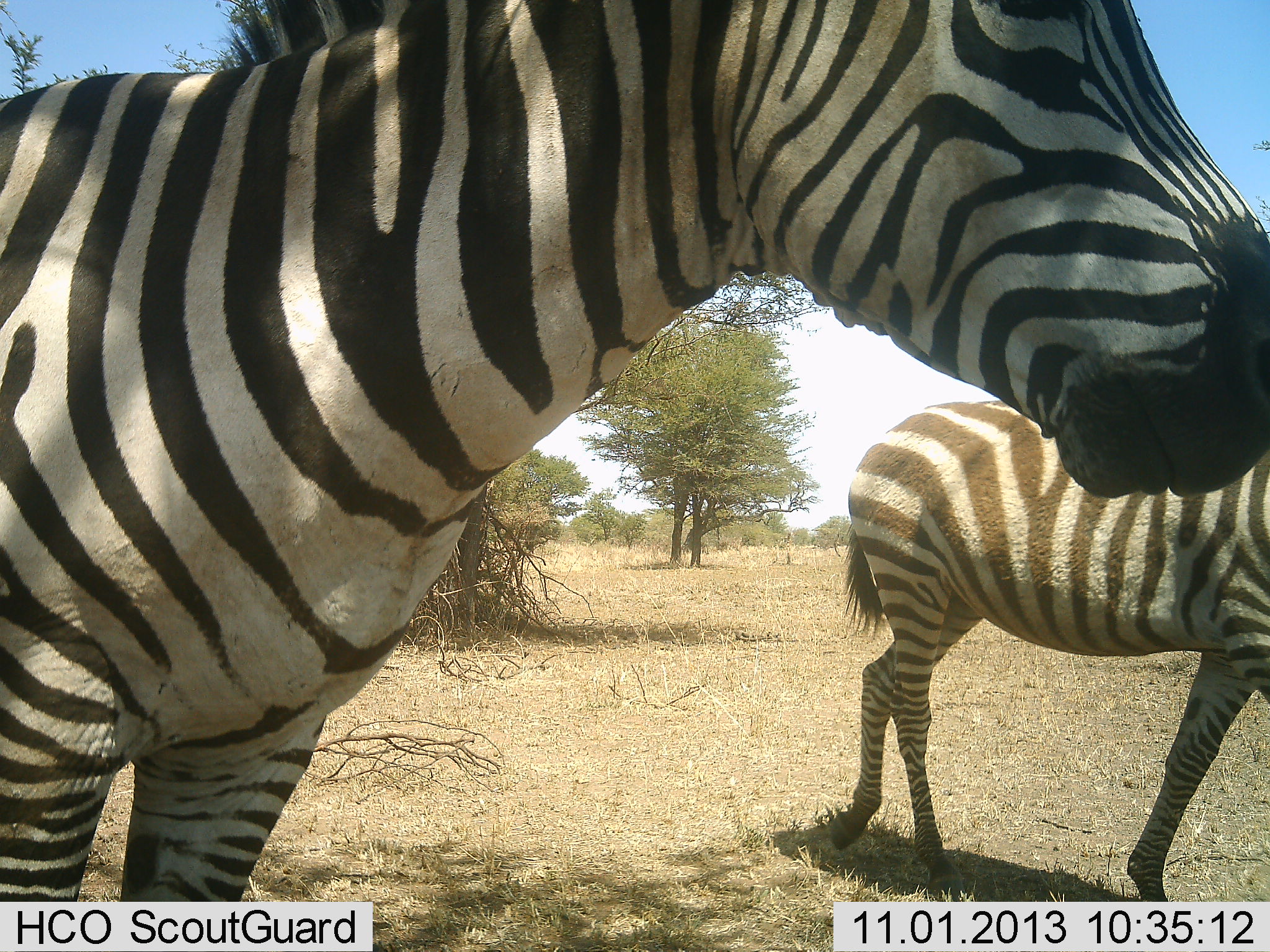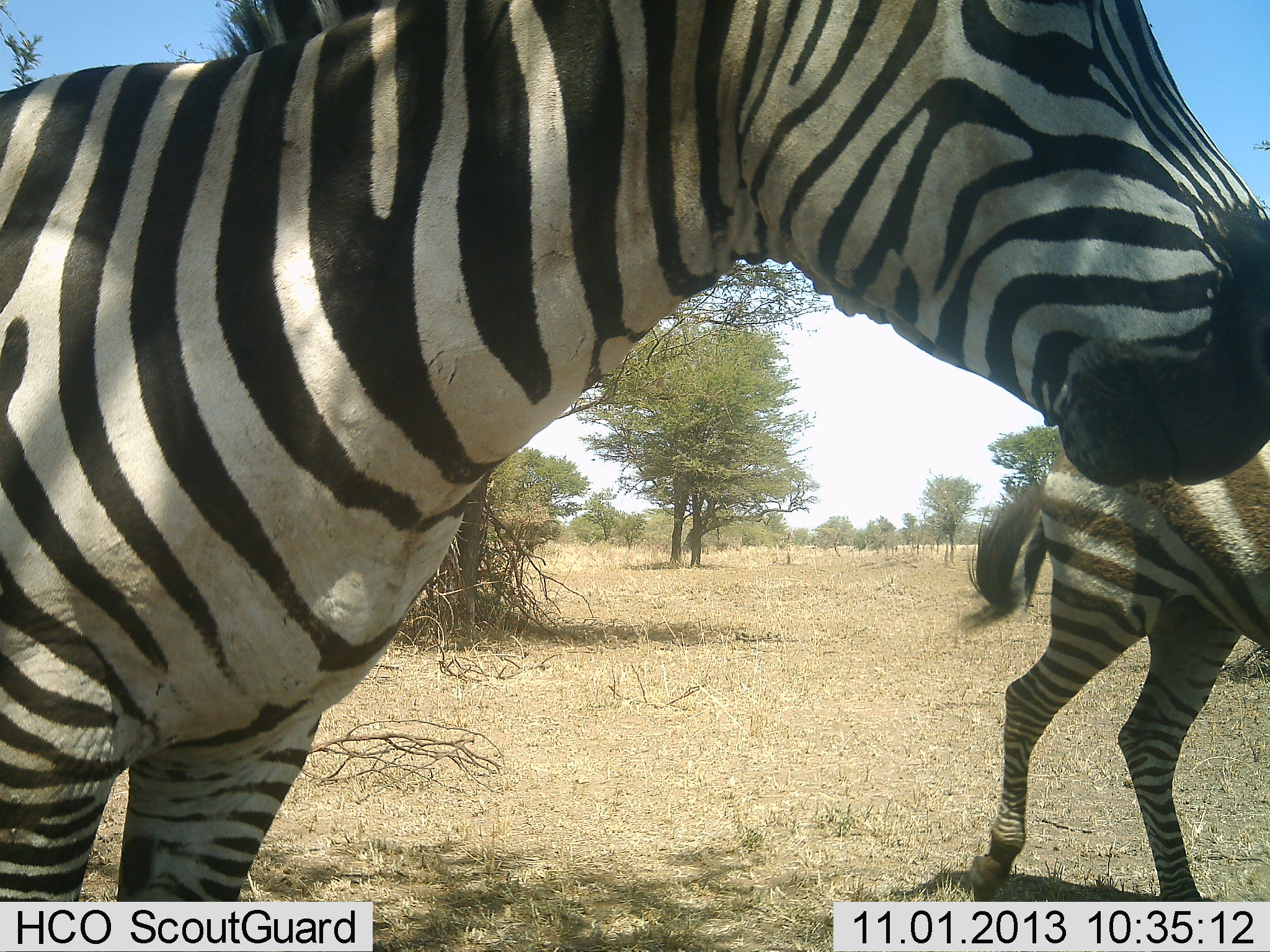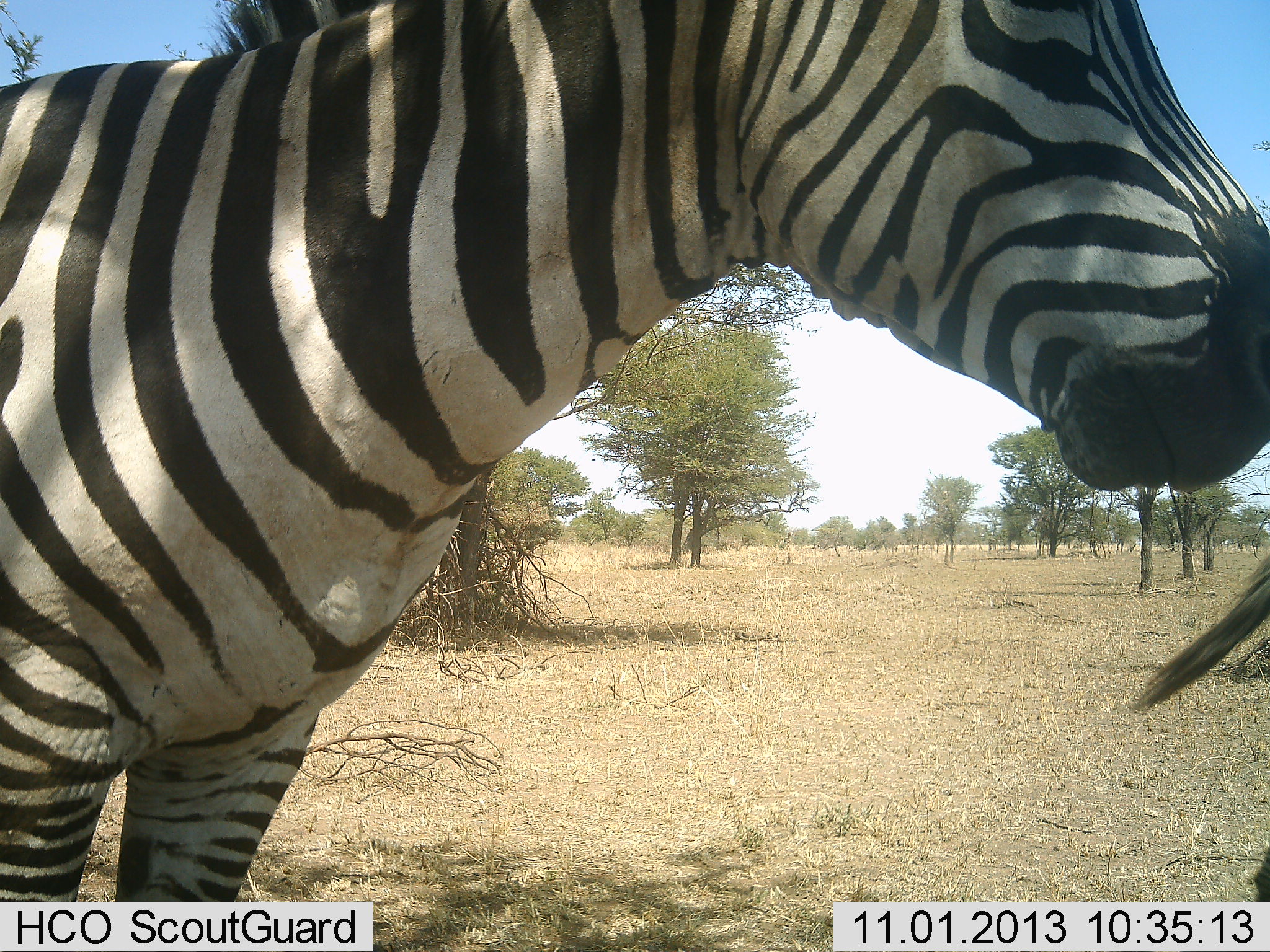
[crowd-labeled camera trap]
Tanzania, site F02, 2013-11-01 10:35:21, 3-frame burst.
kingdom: Animalia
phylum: Chordata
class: Mammalia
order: Perissodactyla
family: Equidae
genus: Equus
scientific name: Equus quagga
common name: plains zebra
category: zebra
Zebra (plains zebra) (Equus quagga), count 2. Behavior (volunteer vote fractions): standing 80%, resting 0%, moving 90%, interacting 0%. Young present (vote fraction): 0%. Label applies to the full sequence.